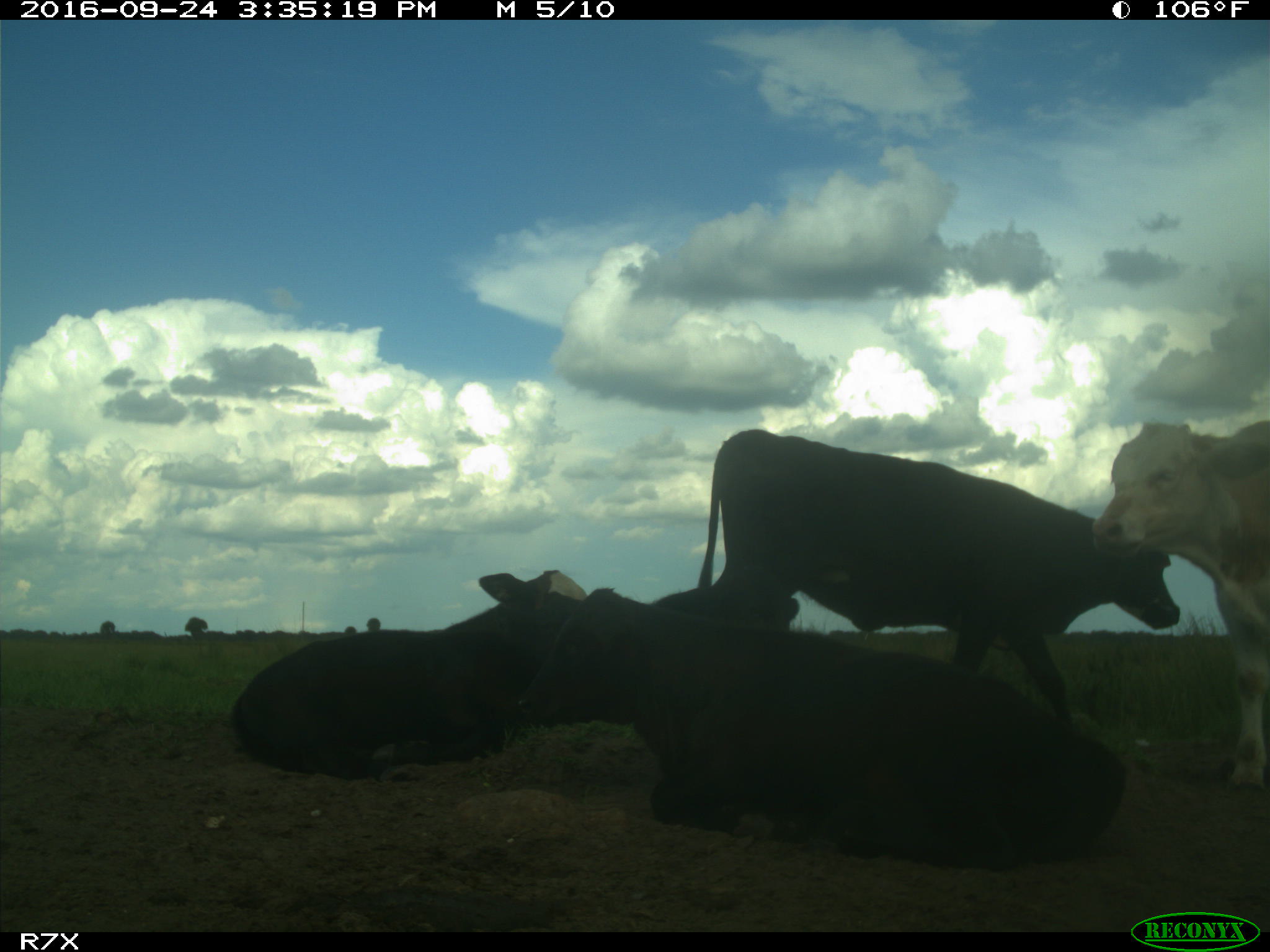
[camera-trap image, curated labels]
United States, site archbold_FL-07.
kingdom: Animalia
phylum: Chordata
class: Mammalia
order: Artiodactyla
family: Bovidae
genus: Bos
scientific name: Bos taurus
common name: domestic cow